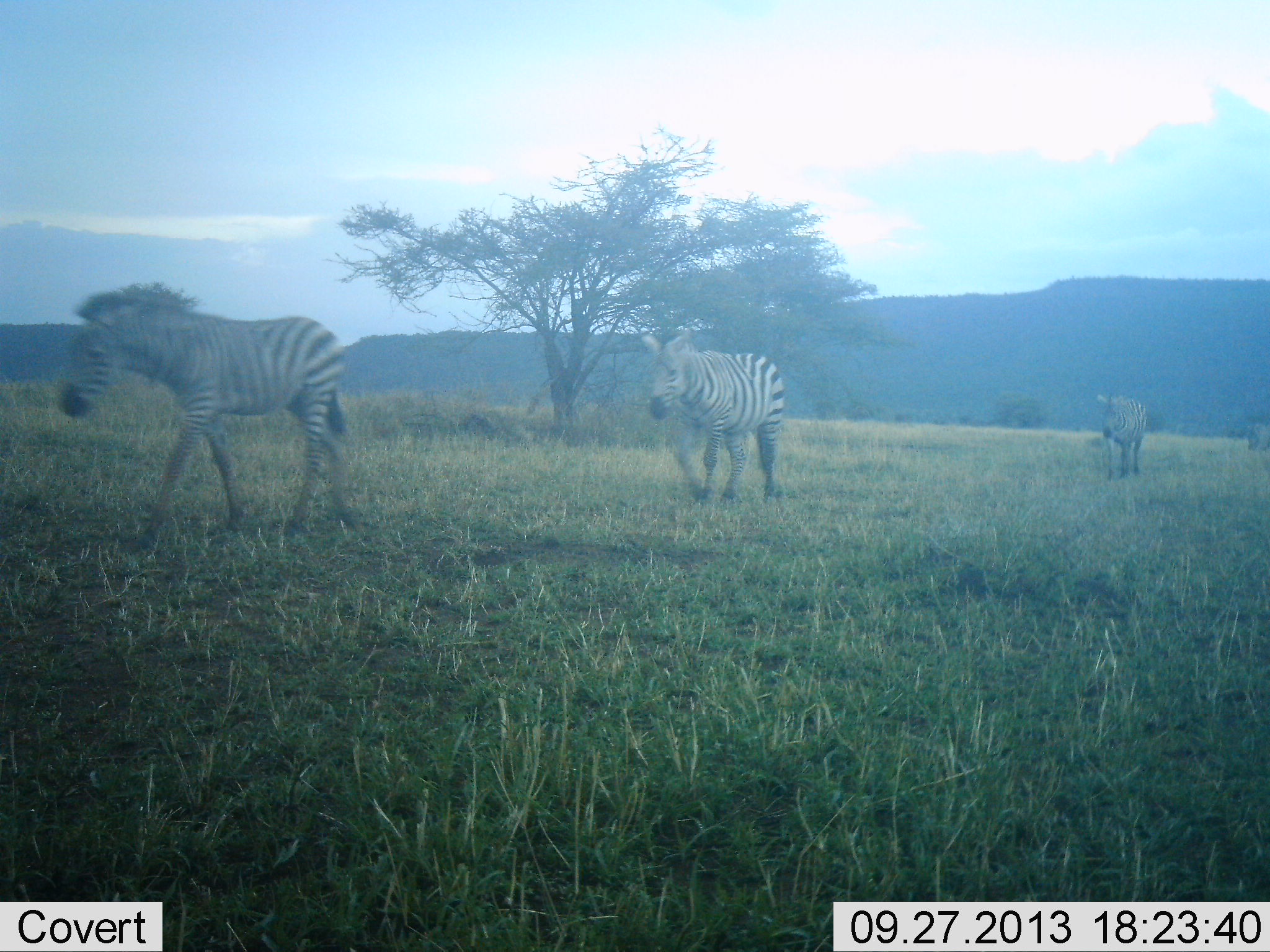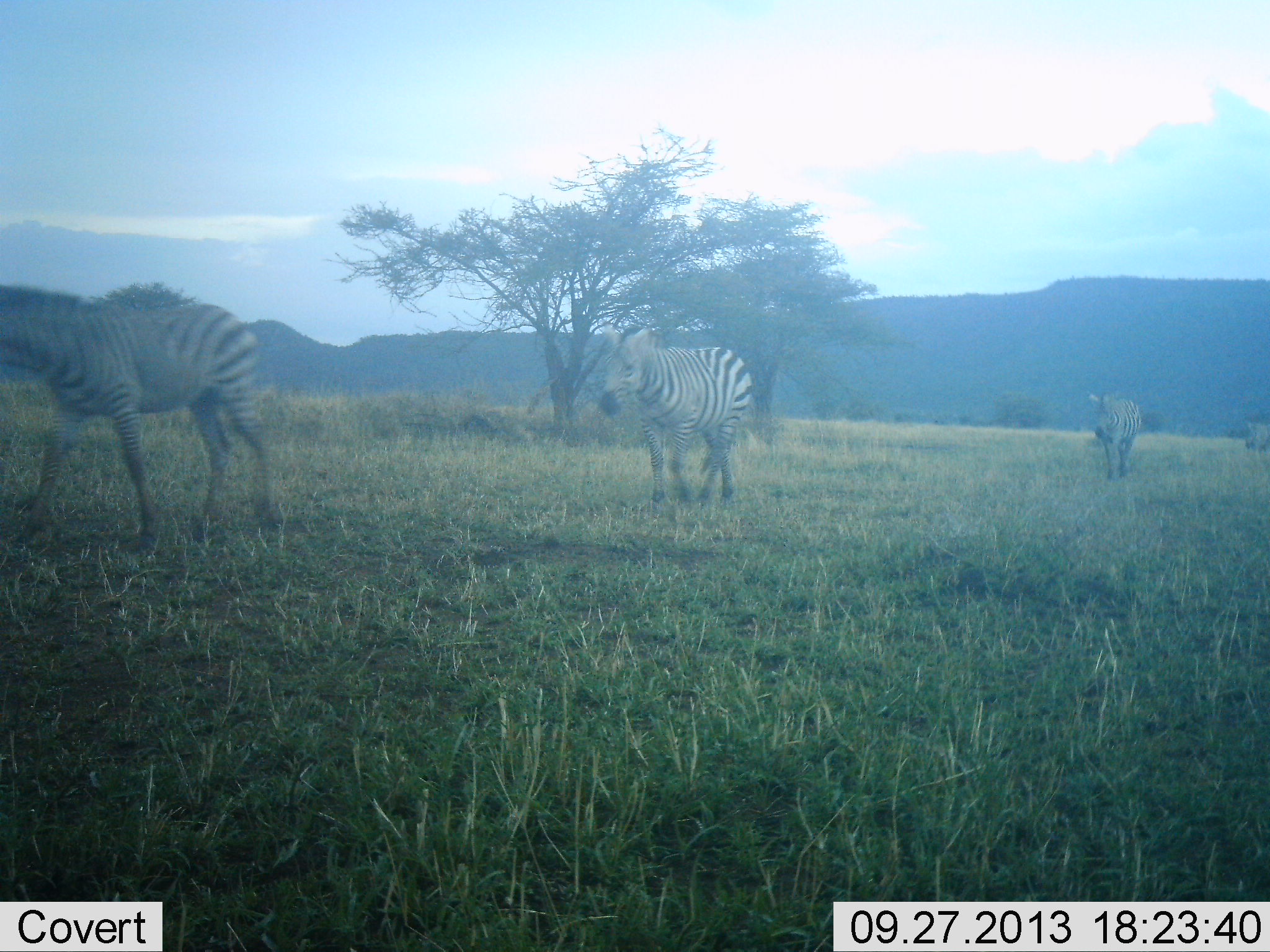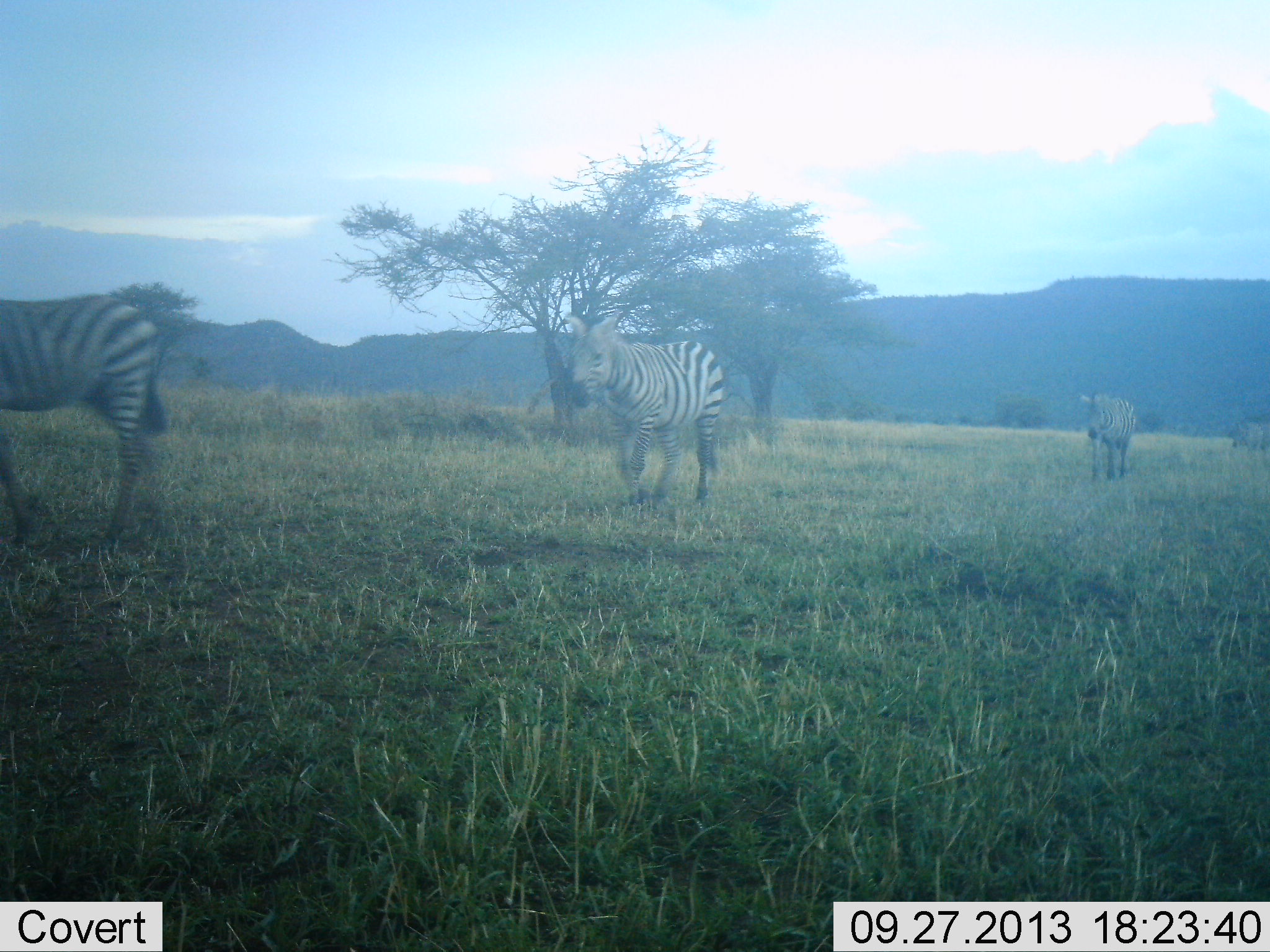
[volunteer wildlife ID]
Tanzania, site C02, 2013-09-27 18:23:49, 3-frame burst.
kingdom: Animalia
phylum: Chordata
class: Mammalia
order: Perissodactyla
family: Equidae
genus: Equus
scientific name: Equus quagga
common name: plains zebra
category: zebra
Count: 4.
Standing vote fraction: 0%.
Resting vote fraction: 0%.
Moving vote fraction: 100%.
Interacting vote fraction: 0%.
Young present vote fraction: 0%.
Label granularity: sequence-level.